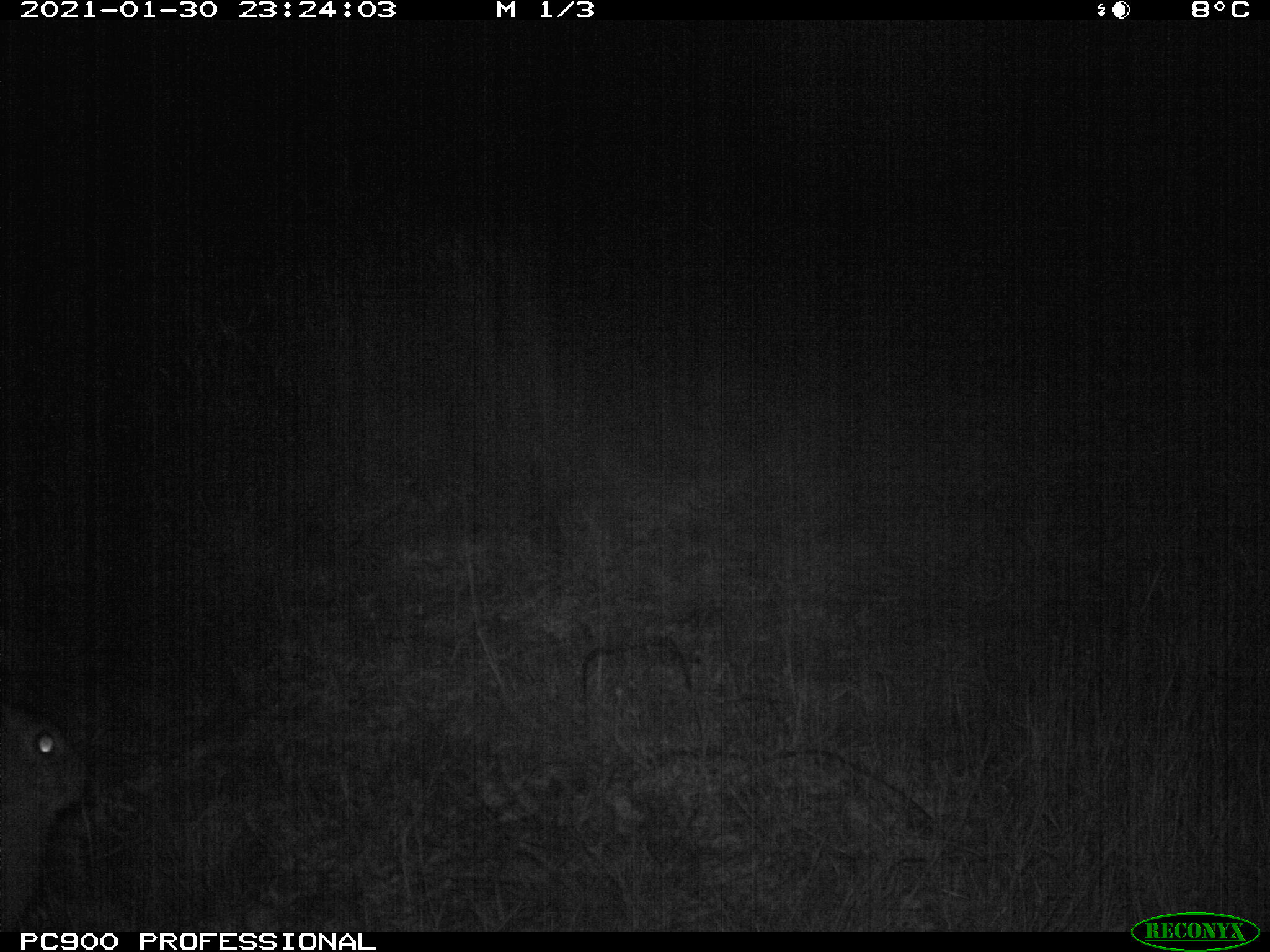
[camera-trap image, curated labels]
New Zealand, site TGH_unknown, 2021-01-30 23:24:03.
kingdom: Animalia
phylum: Chordata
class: Mammalia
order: Lagomorpha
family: Leporidae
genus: Oryctolagus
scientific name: Oryctolagus cuniculus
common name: european rabbit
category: rabbit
Rabbit (european rabbit) (Oryctolagus cuniculus).